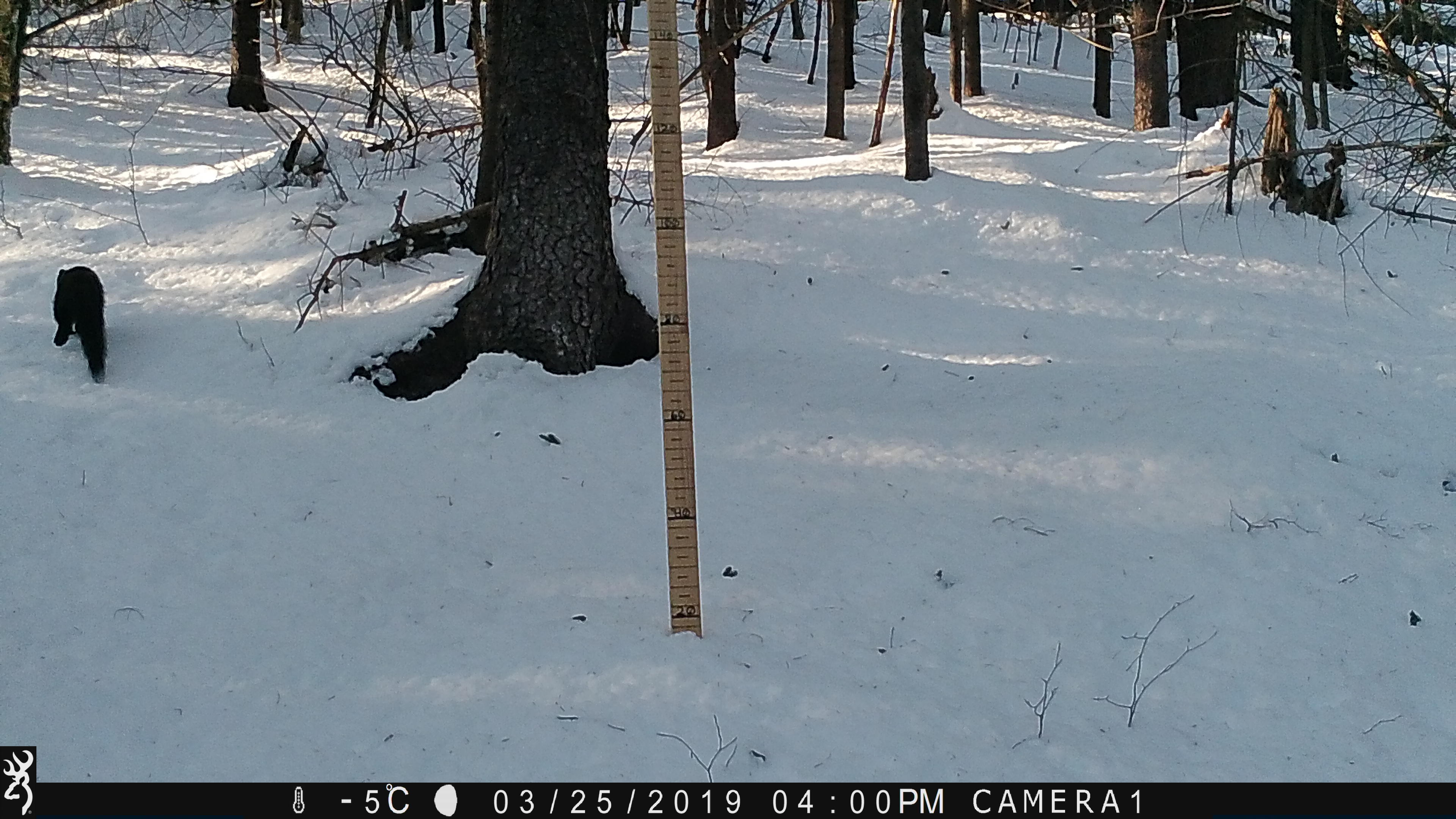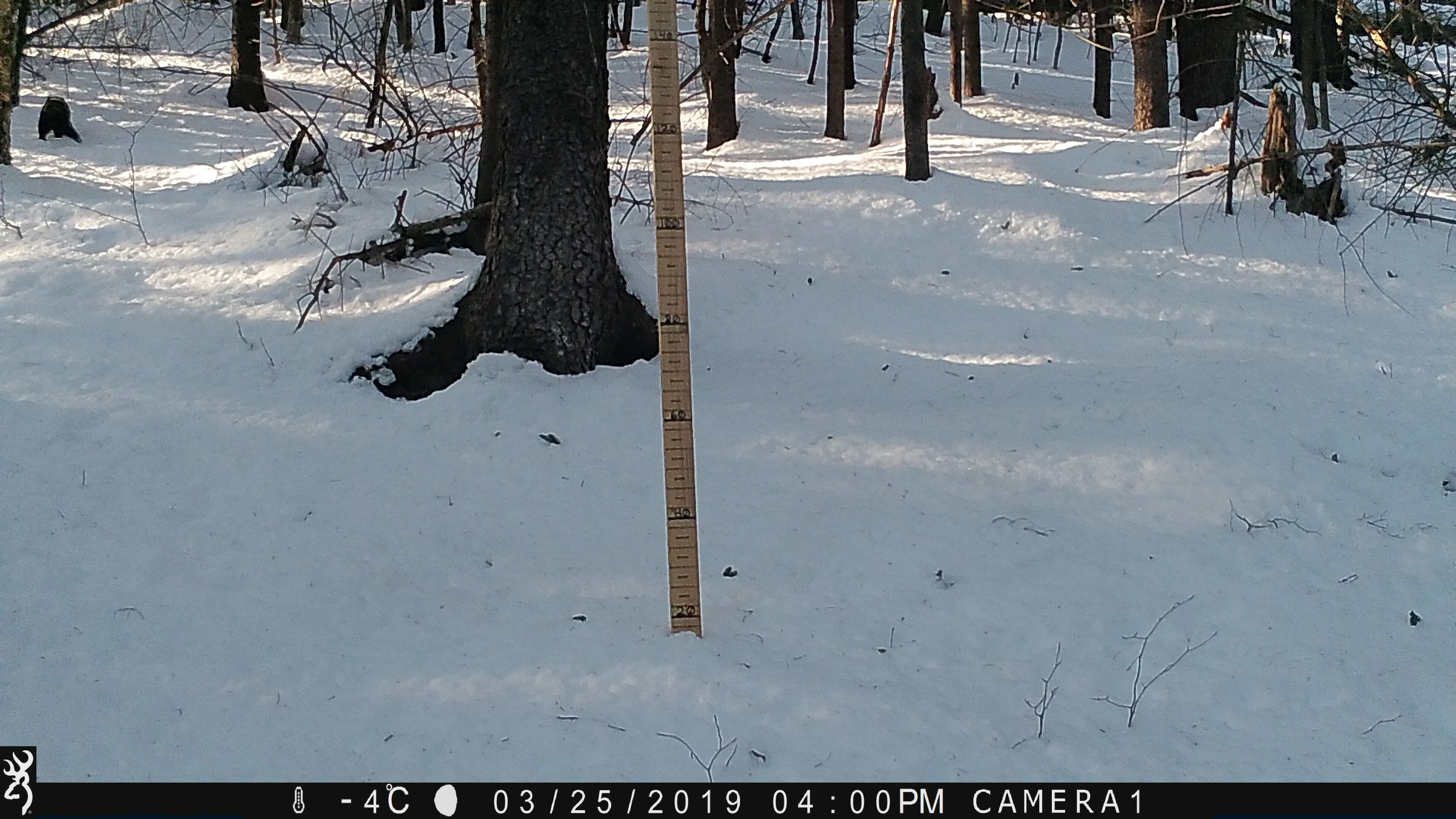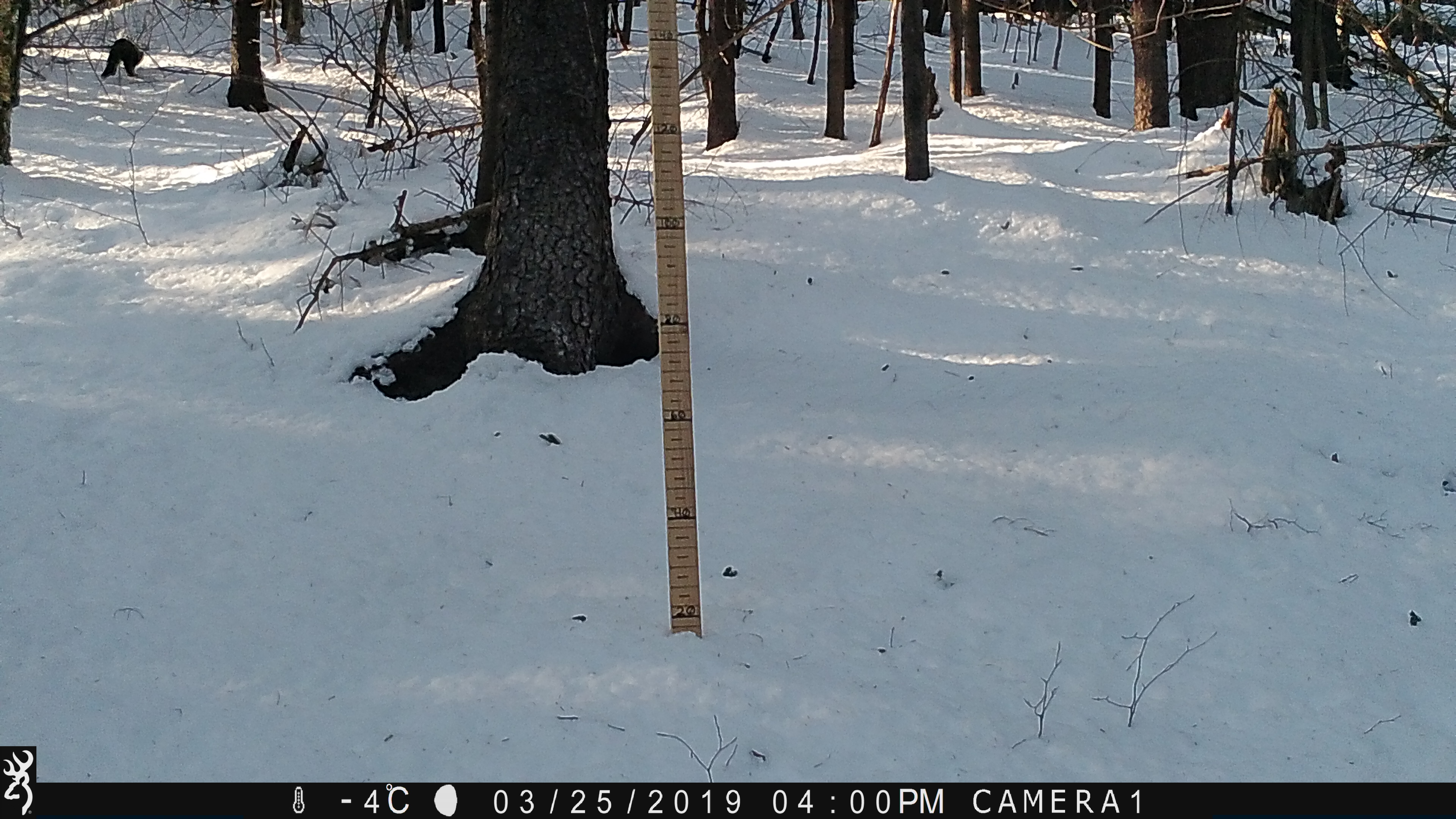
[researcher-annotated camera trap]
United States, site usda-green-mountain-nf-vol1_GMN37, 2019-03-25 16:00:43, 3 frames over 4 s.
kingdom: Animalia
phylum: Chordata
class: Mammalia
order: Carnivora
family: Mustelidae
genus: Pekania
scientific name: Pekania pennanti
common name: fisher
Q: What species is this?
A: Fisher (Pekania pennanti).